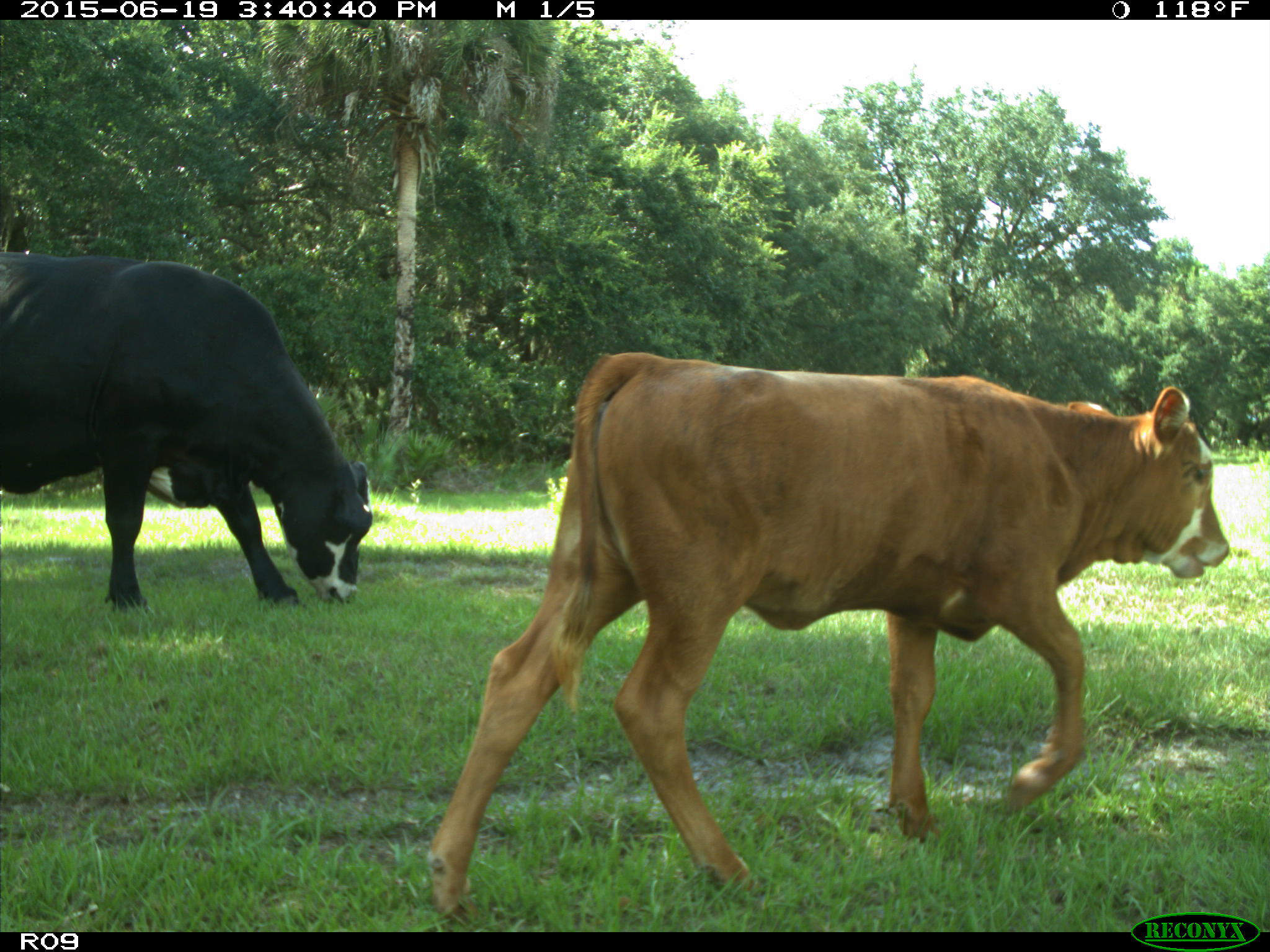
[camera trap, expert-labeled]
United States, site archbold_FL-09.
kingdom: Animalia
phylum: Chordata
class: Mammalia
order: Artiodactyla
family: Bovidae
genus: Bos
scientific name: Bos taurus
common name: domestic cow